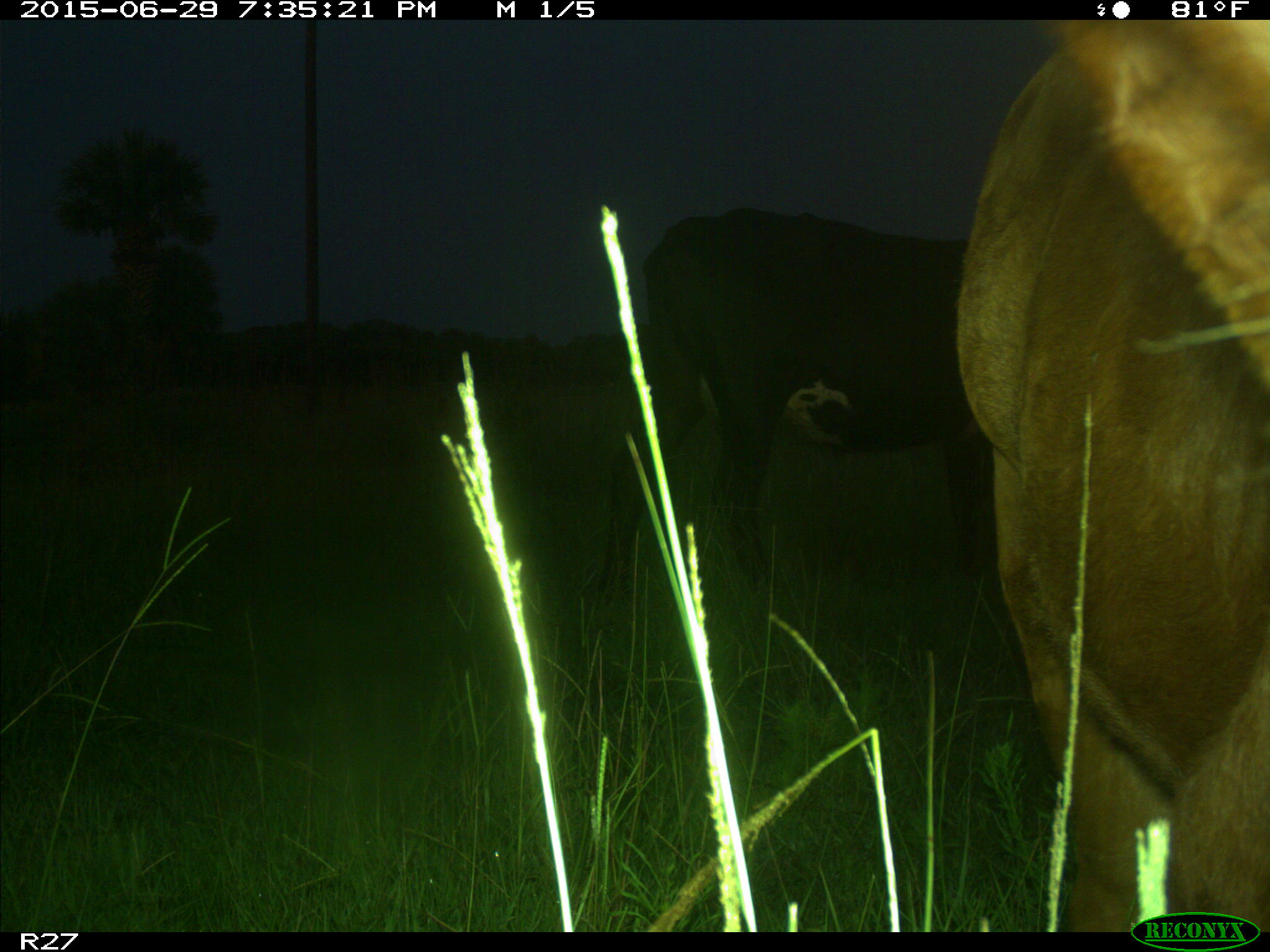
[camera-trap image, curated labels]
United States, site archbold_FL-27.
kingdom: Animalia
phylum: Chordata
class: Mammalia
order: Artiodactyla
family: Bovidae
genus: Bos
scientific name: Bos taurus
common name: domestic cow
Bos taurus (domestic cow).